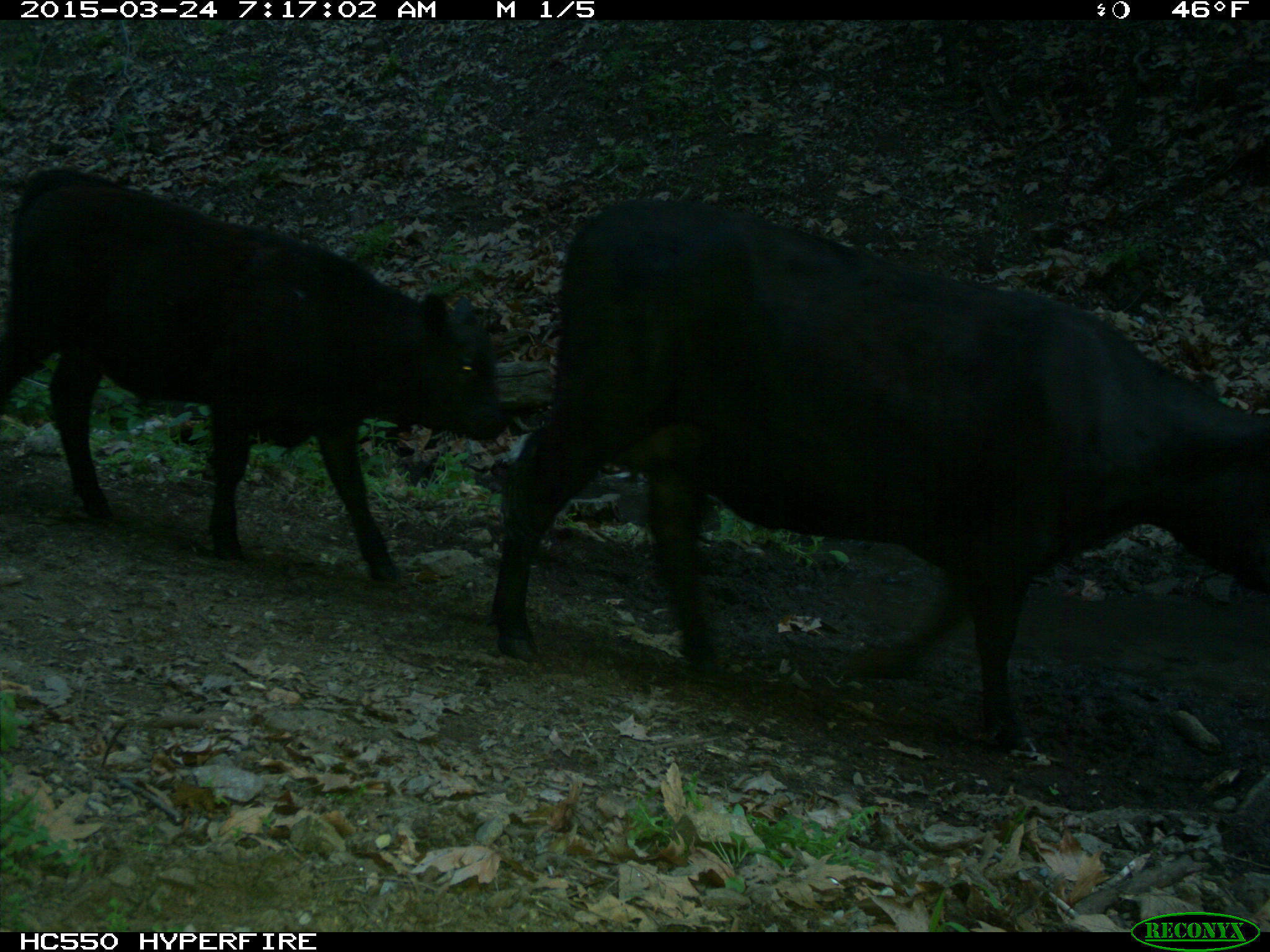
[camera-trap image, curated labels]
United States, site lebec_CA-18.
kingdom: Animalia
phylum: Chordata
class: Mammalia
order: Artiodactyla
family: Bovidae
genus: Bos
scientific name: Bos taurus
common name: domestic cow